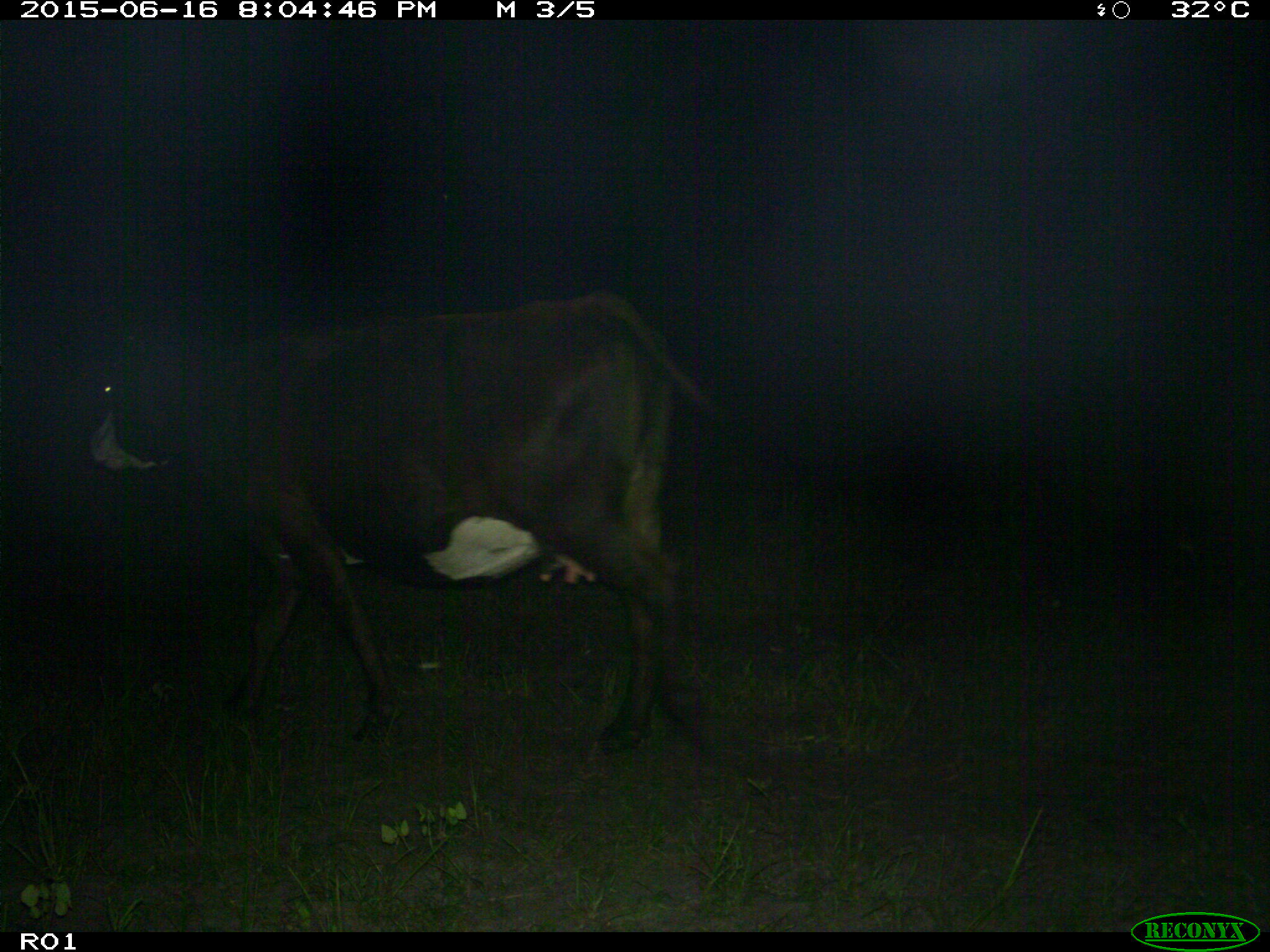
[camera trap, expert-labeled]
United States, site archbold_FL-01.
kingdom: Animalia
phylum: Chordata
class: Mammalia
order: Artiodactyla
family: Bovidae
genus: Bos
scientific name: Bos taurus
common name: domestic cow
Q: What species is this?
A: Bos taurus (domestic cow).